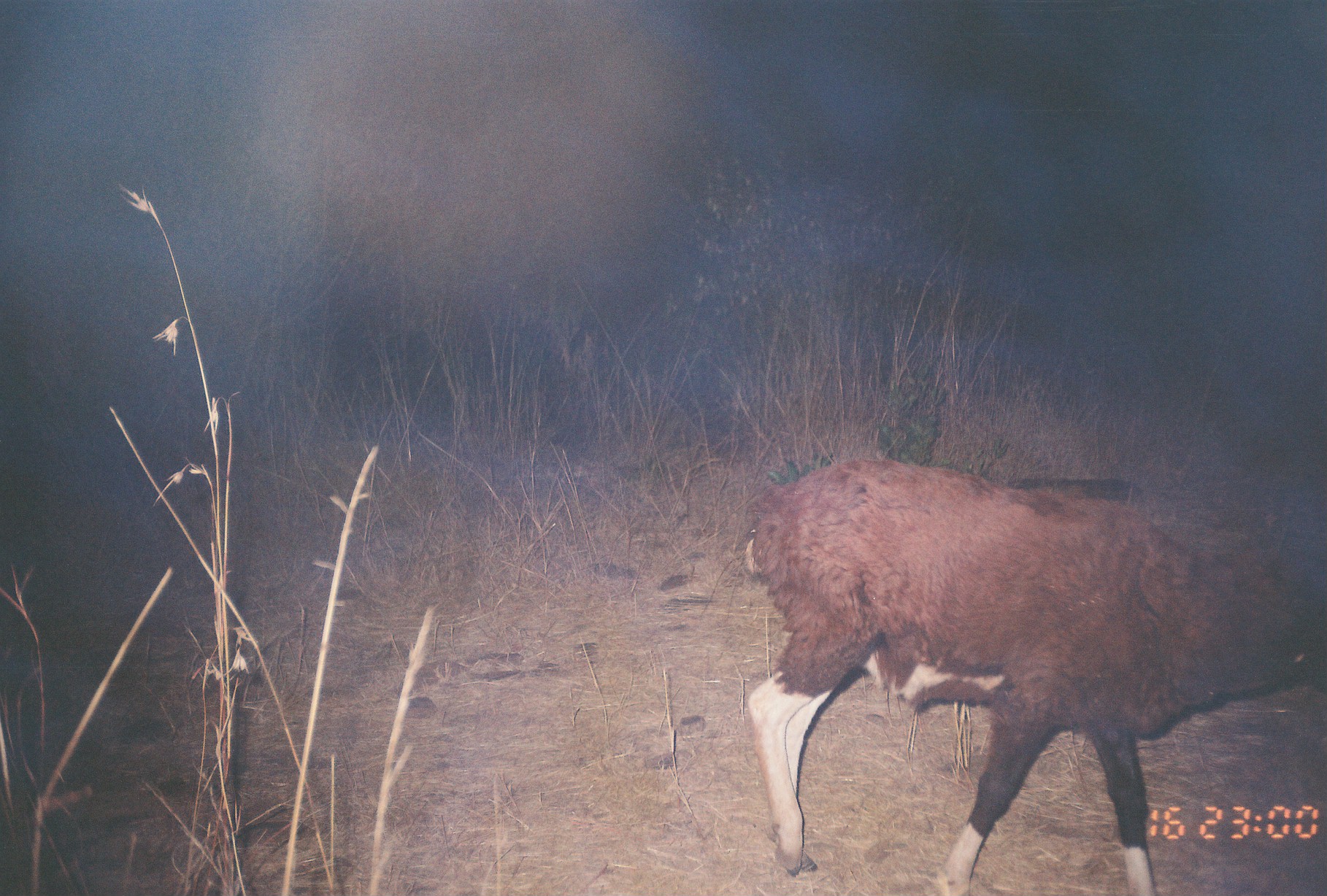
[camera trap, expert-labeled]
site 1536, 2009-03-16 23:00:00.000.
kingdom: Animalia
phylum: Chordata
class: Mammalia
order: Artiodactyla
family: Bovidae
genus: Ovis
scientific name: Ovis aries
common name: domestic sheep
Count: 1.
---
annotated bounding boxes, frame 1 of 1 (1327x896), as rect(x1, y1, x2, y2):
ovis aries: rect(741, 456, 1327, 896)